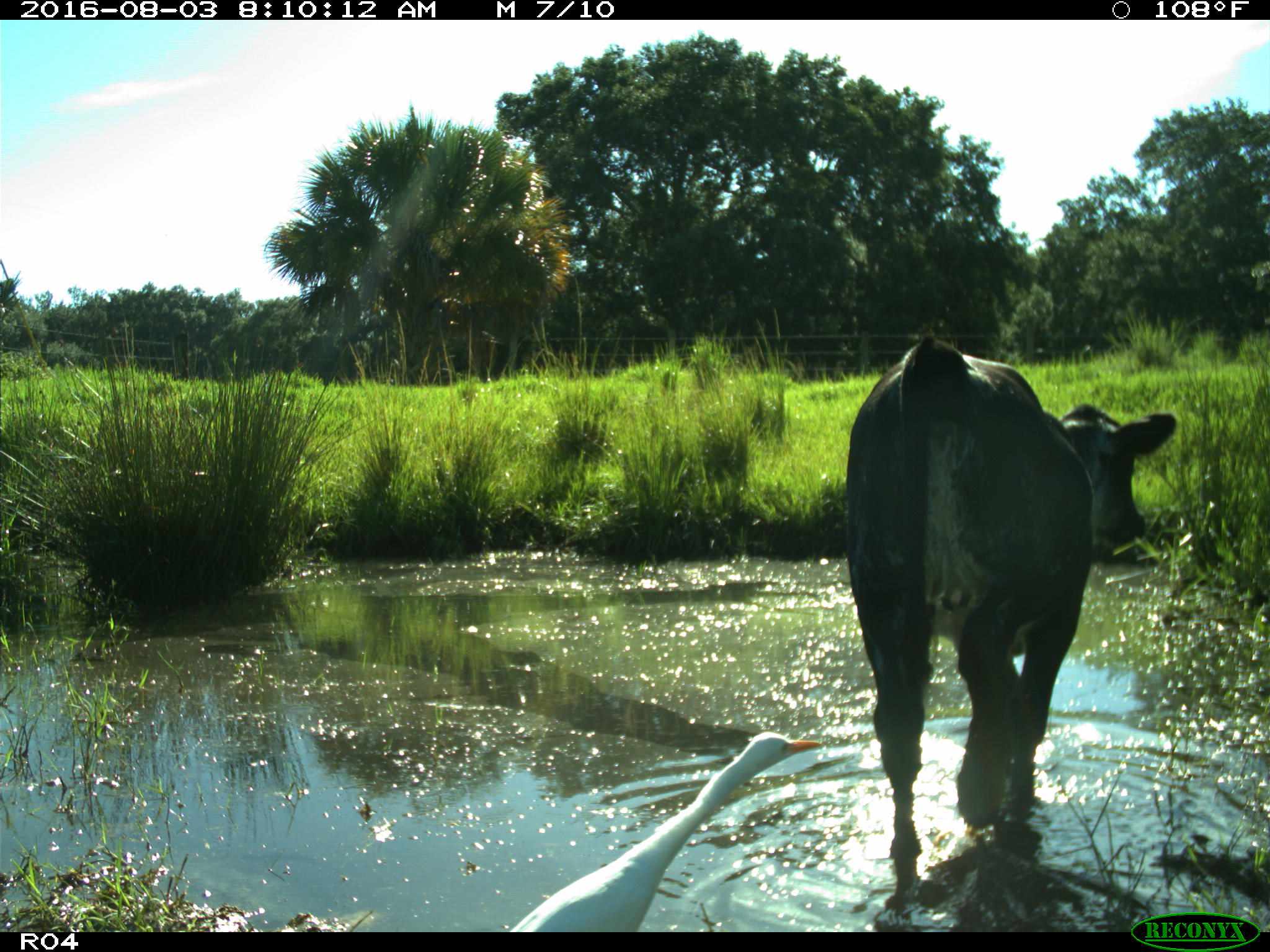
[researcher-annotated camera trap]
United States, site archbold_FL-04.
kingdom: Animalia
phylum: Chordata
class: Mammalia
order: Artiodactyla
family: Bovidae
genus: Bos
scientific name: Bos taurus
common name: domestic cow